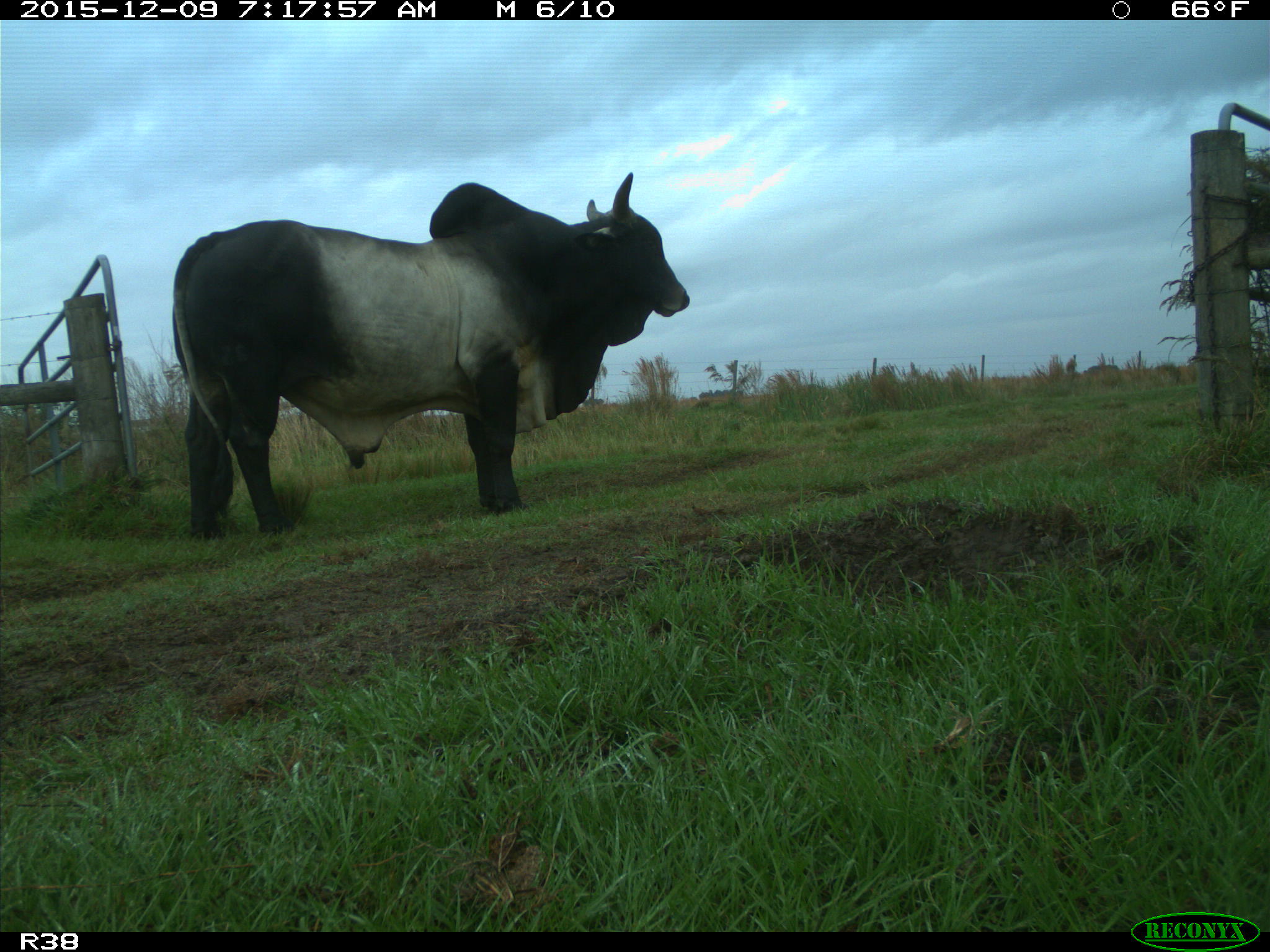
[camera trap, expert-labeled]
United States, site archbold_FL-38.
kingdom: Animalia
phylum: Chordata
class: Mammalia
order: Artiodactyla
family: Bovidae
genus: Bos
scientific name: Bos taurus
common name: domestic cow